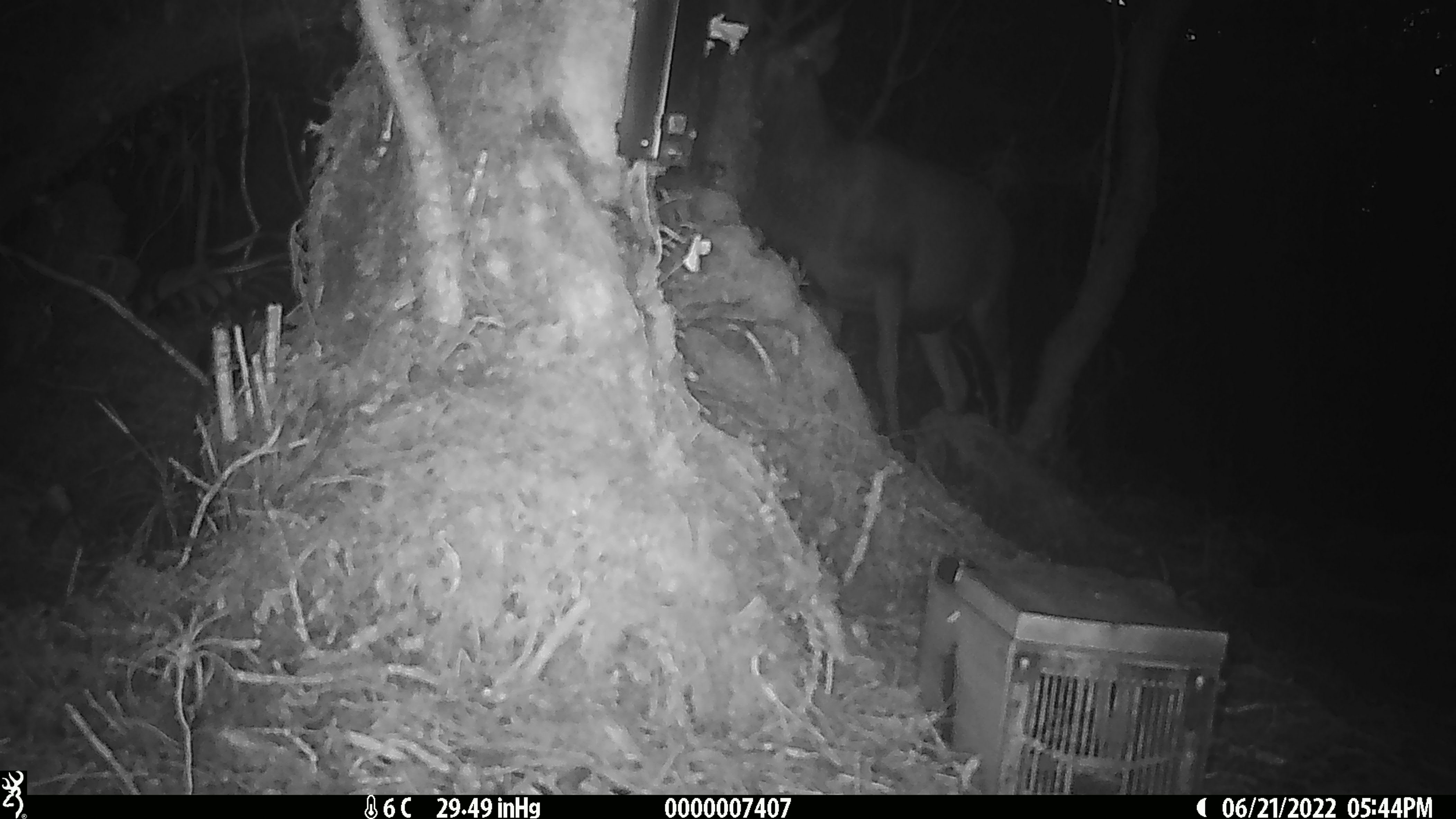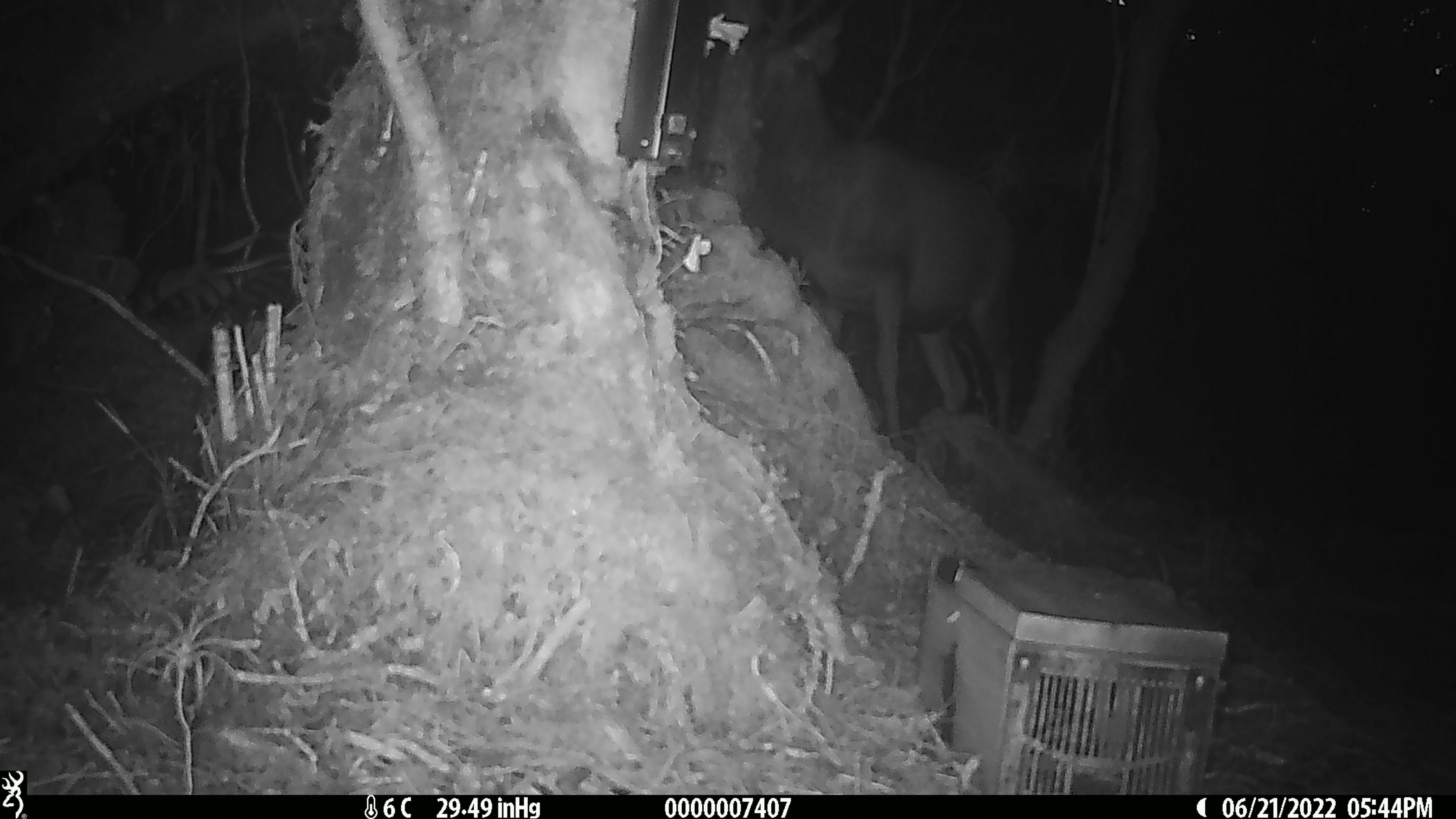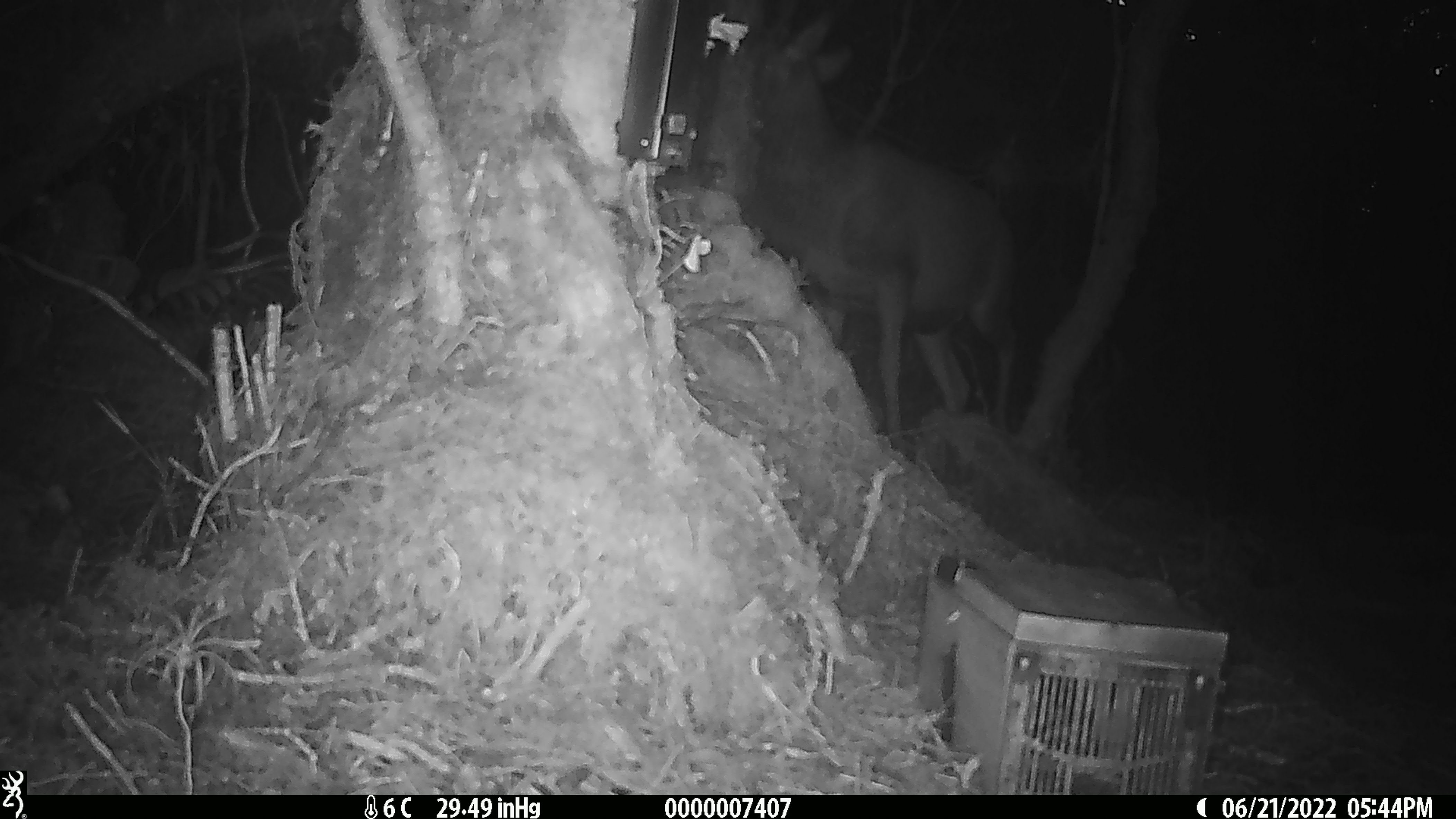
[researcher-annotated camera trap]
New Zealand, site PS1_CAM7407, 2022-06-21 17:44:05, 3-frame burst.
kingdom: Animalia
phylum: Chordata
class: Mammalia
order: Artiodactyla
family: Cervidae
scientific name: Cervidae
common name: deer